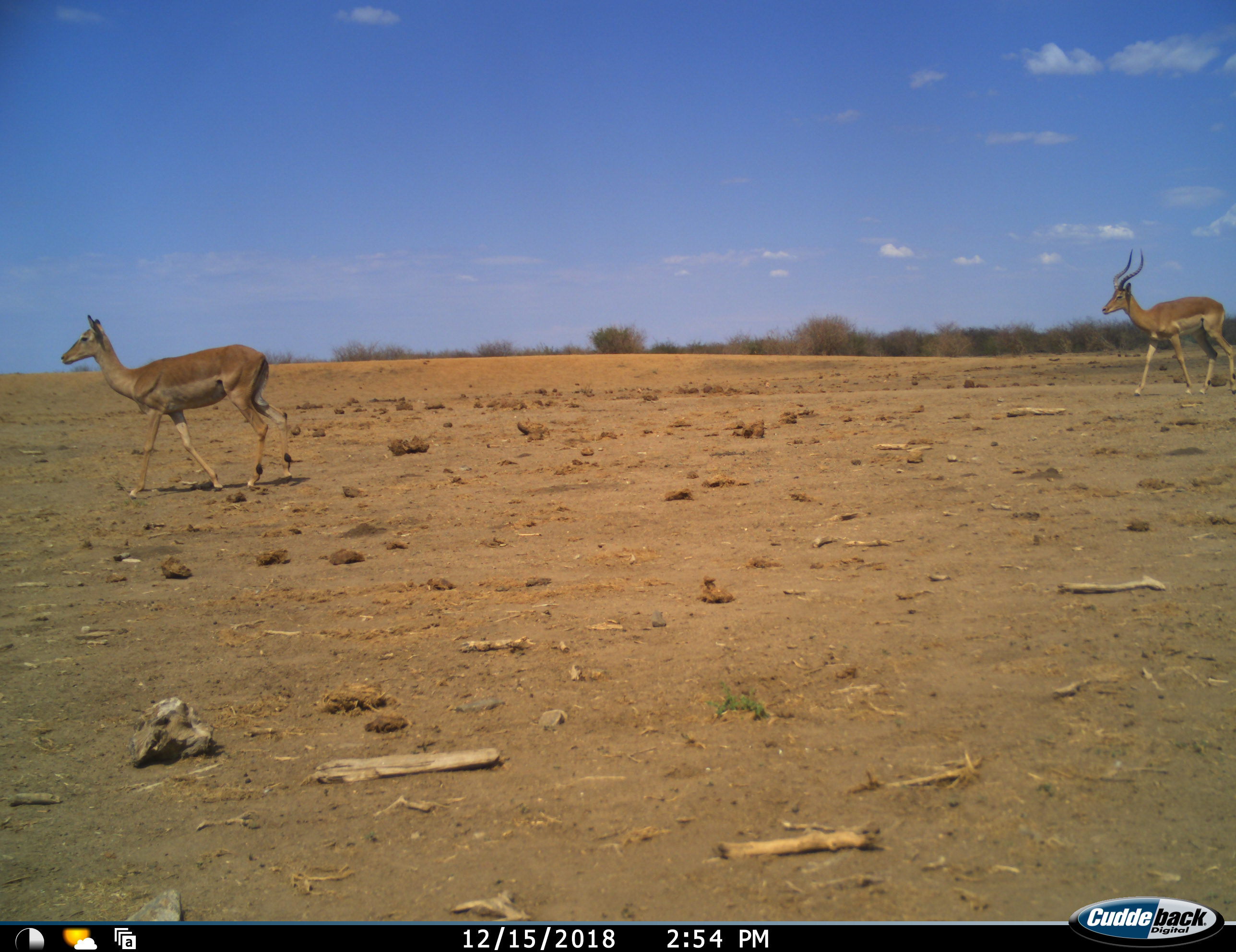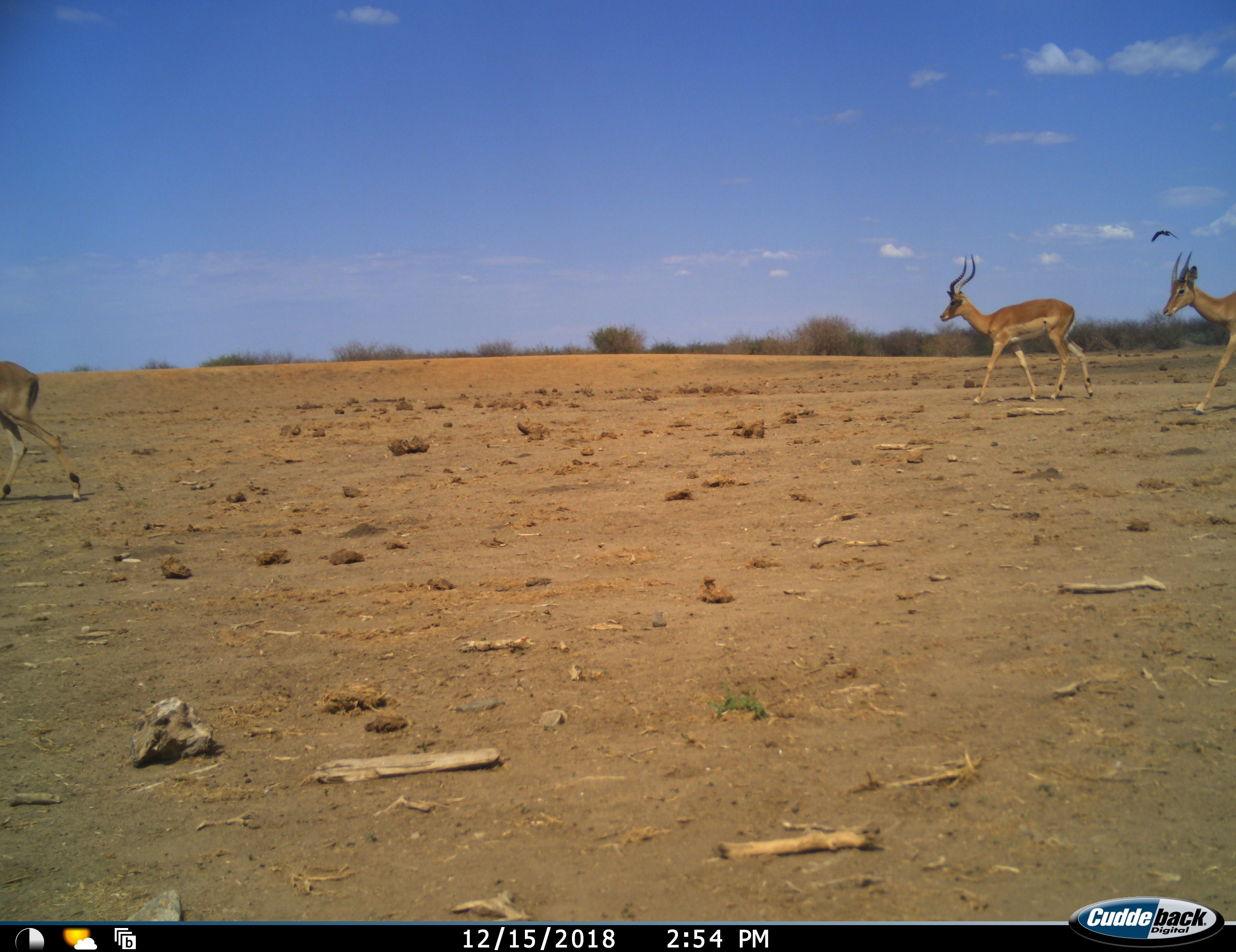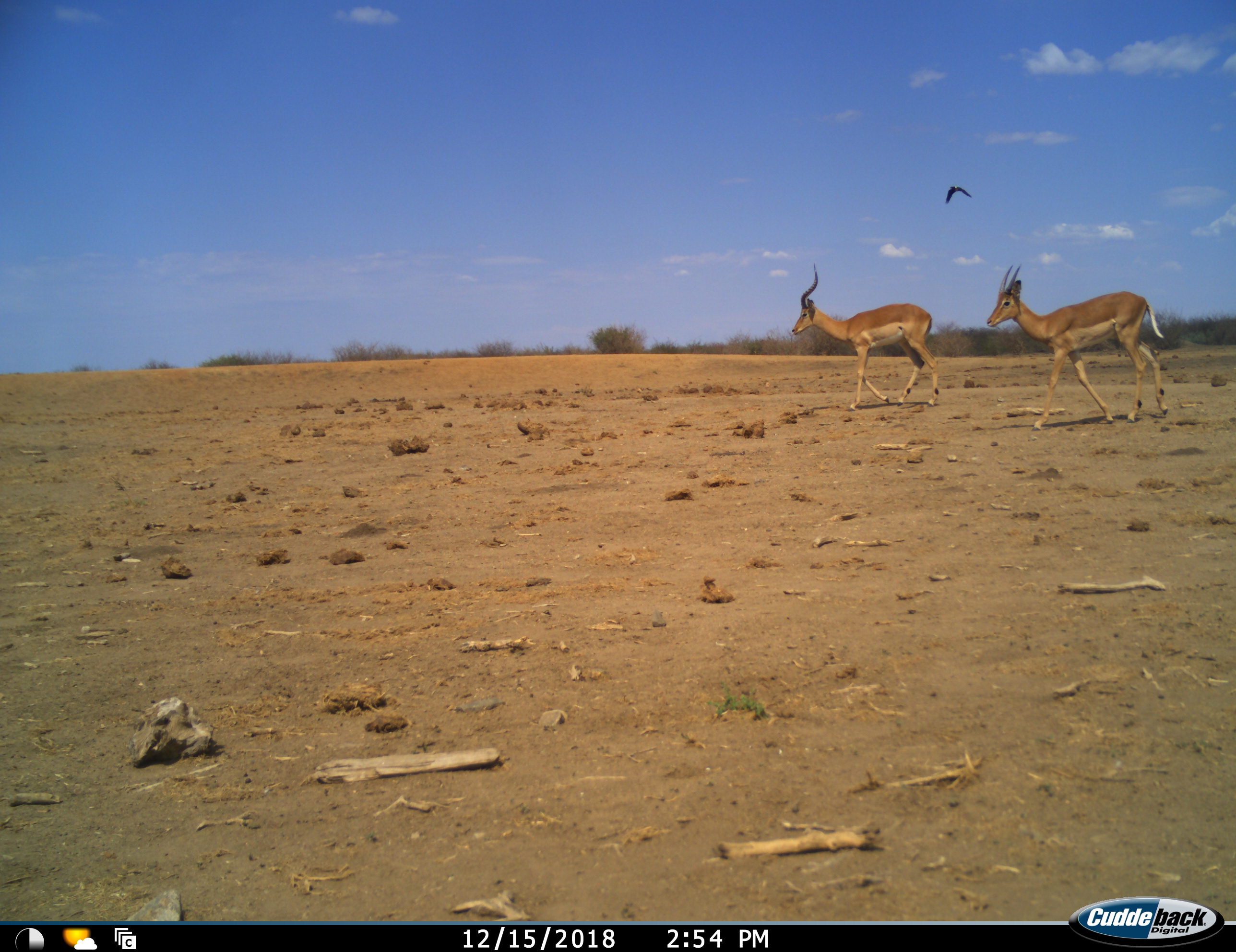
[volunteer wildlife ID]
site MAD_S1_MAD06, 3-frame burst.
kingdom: Animalia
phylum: Chordata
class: Aves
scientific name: Aves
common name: bird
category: birdother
Birdother (bird) (Aves), count 1. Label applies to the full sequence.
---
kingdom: Animalia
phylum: Chordata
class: Mammalia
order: Artiodactyla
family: Bovidae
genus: Aepyceros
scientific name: Aepyceros melampus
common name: impala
Impala (Aepyceros melampus), count 3. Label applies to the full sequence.